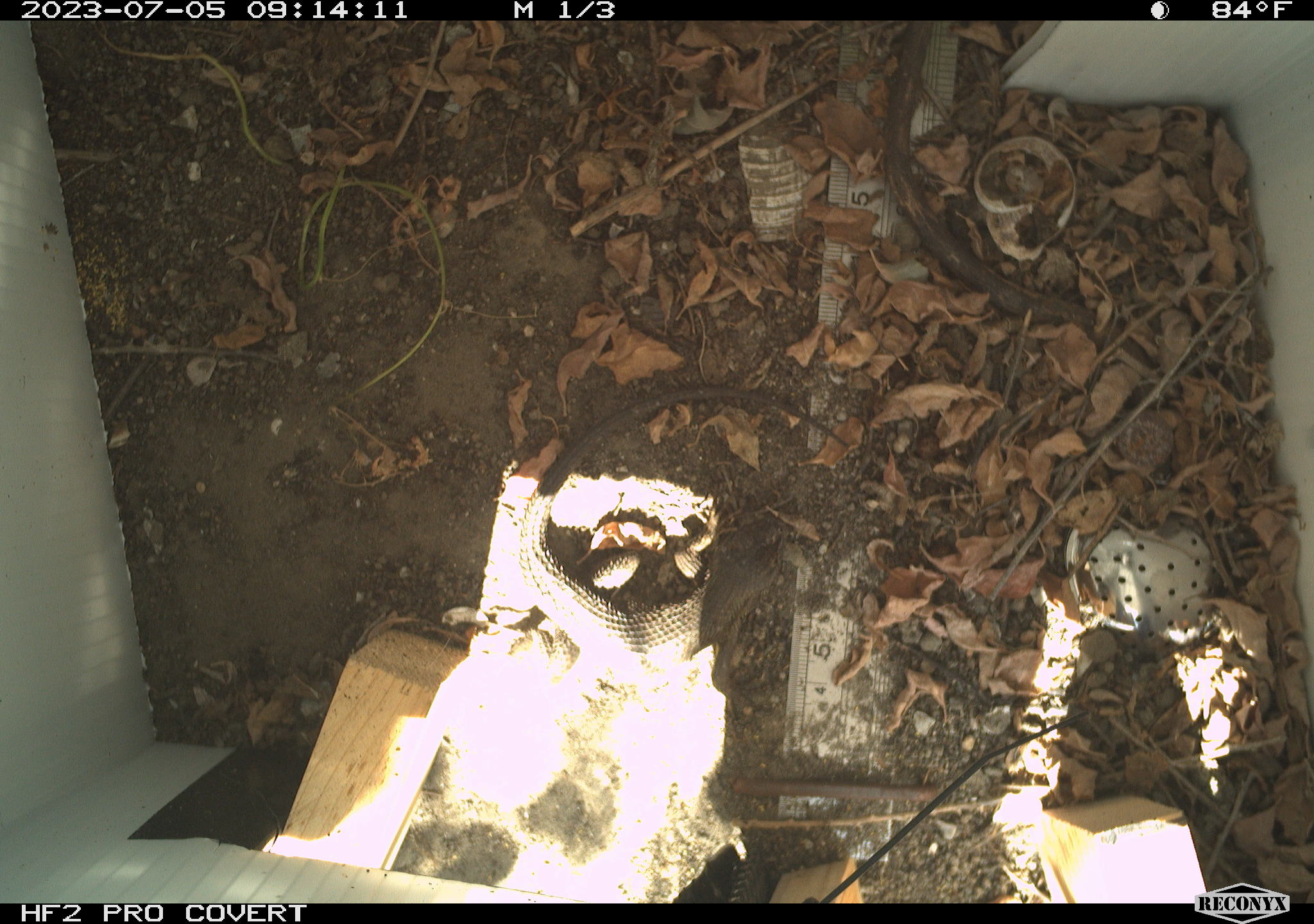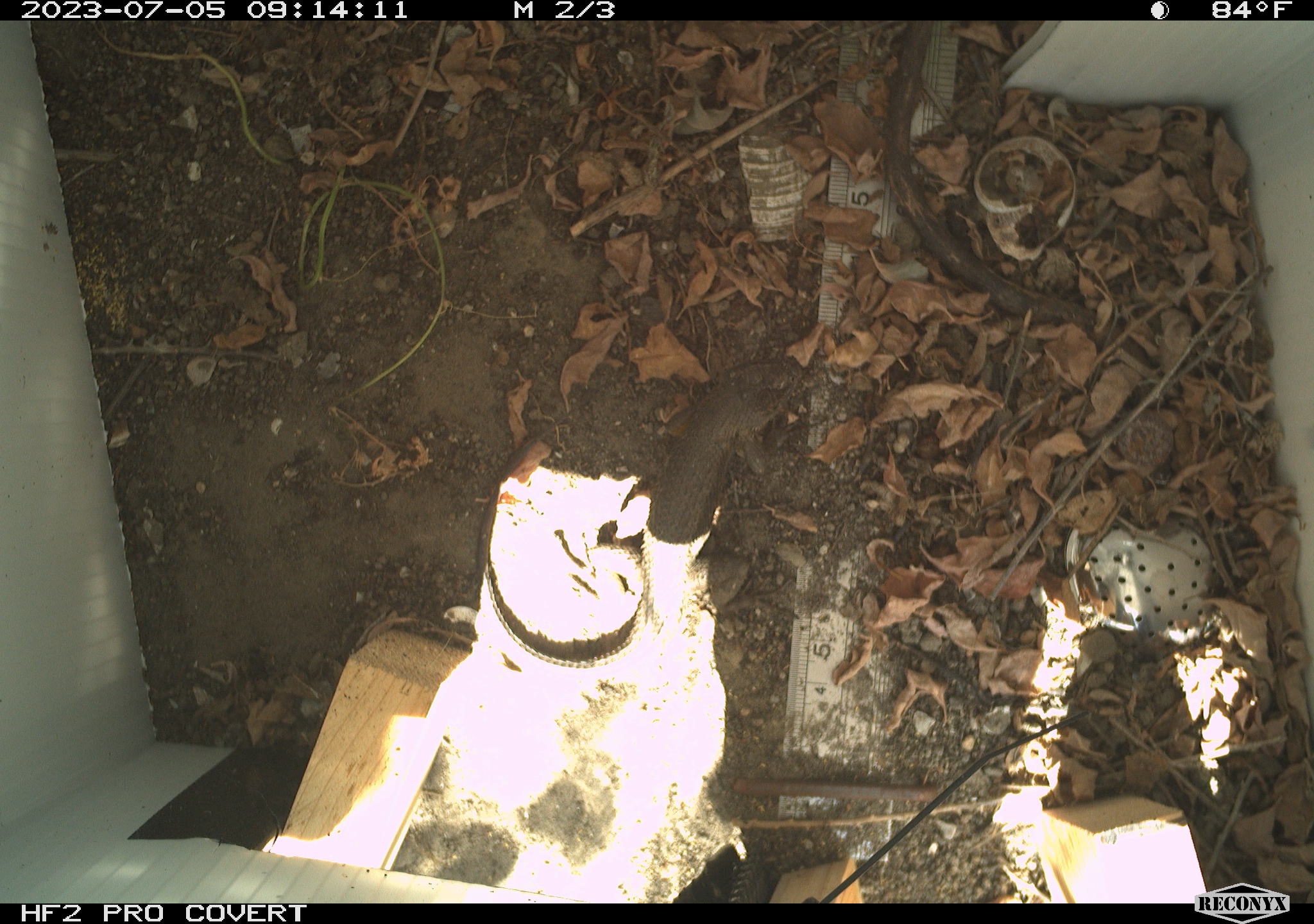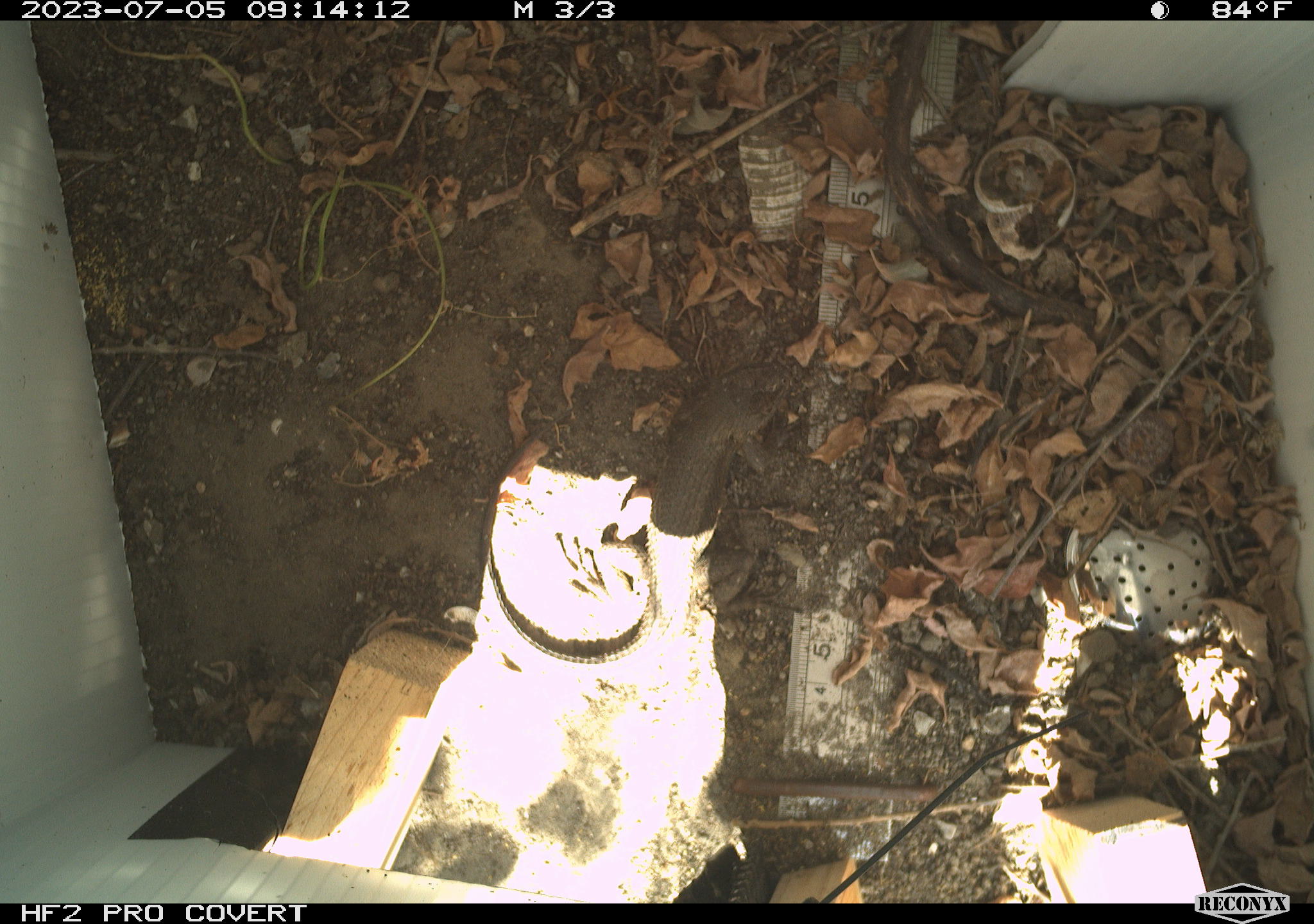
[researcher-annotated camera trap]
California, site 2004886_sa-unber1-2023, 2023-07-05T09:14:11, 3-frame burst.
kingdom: Animalia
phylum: Chordata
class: Reptilia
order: Squamata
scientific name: Squamata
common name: lizards and snakes